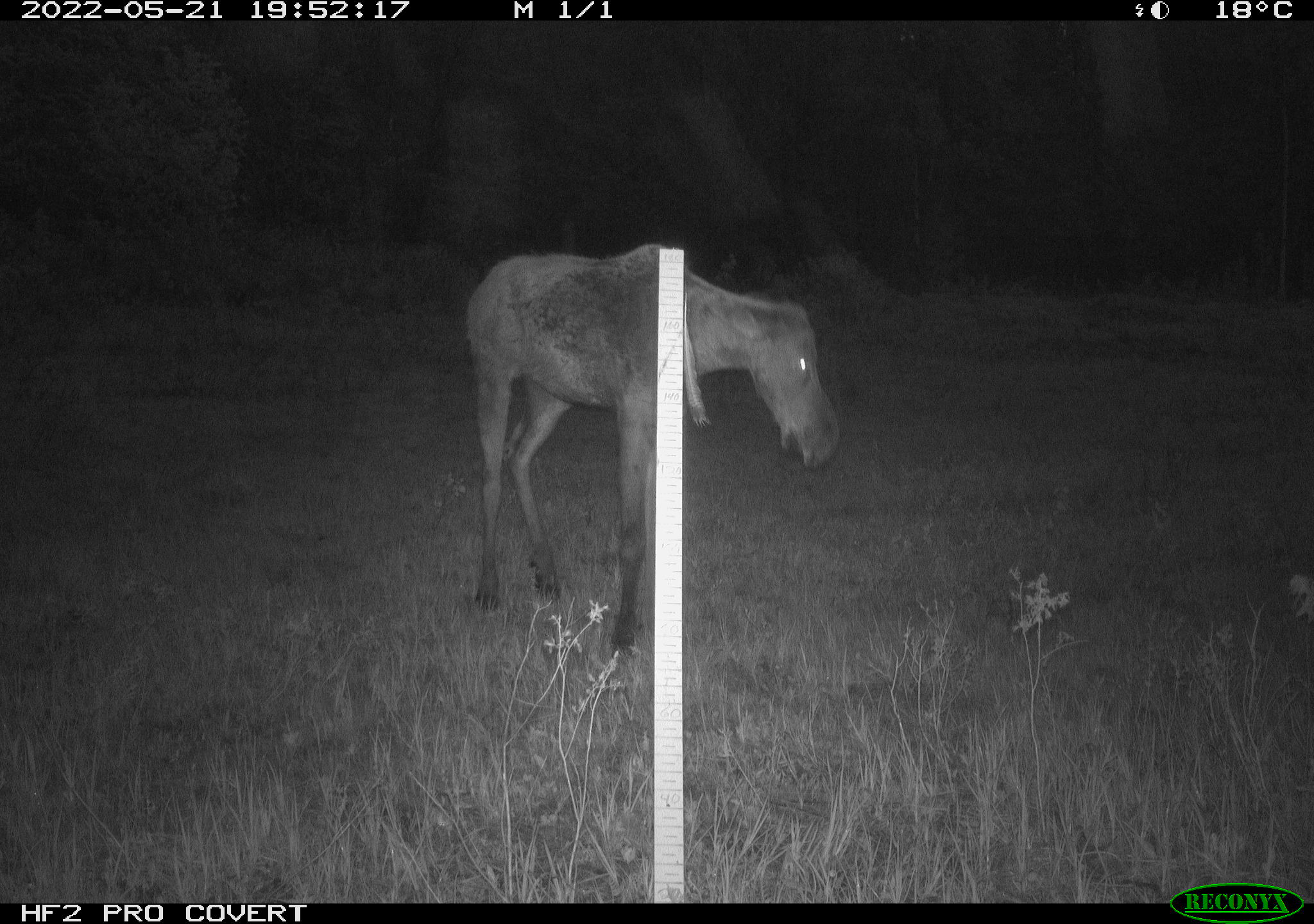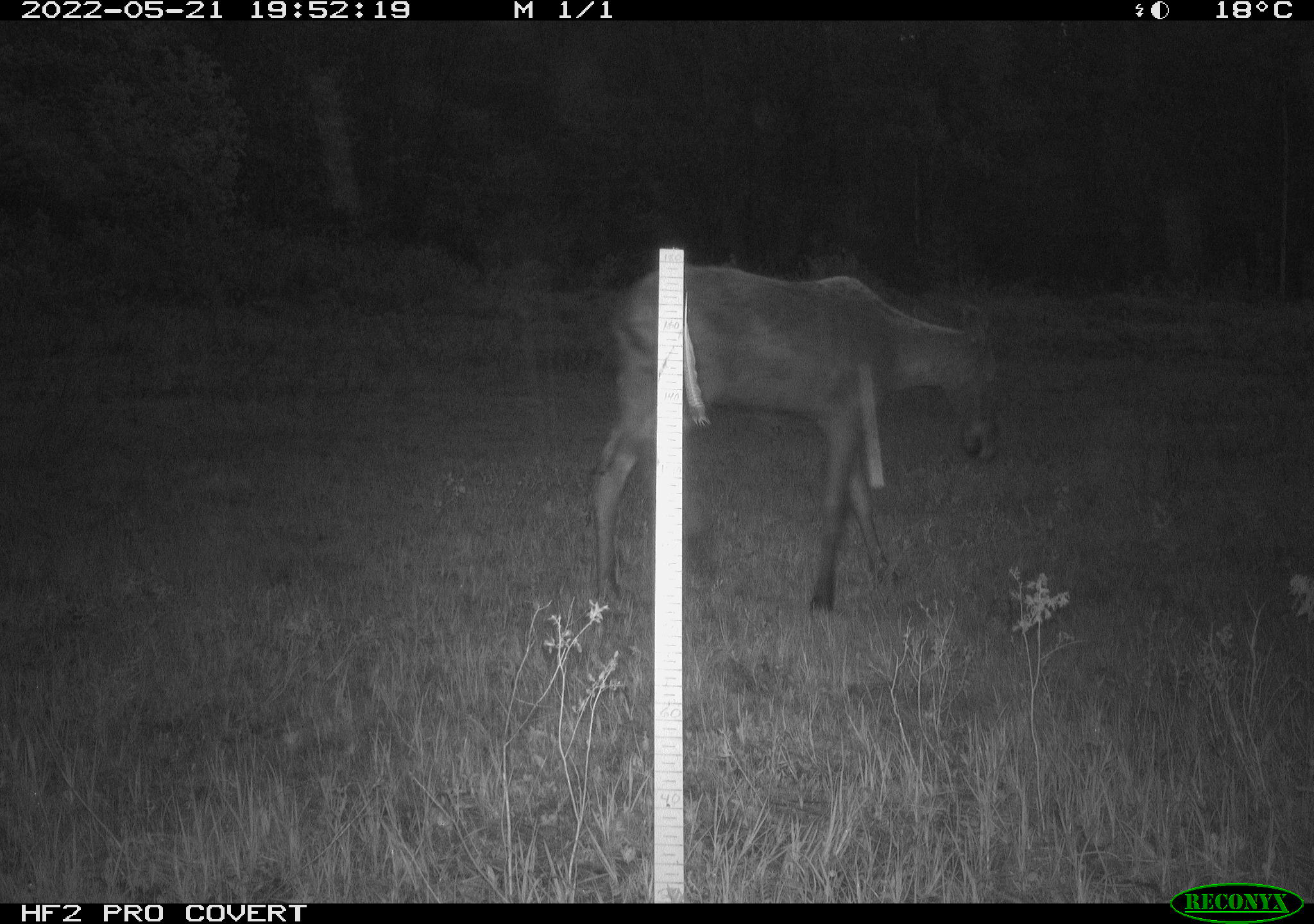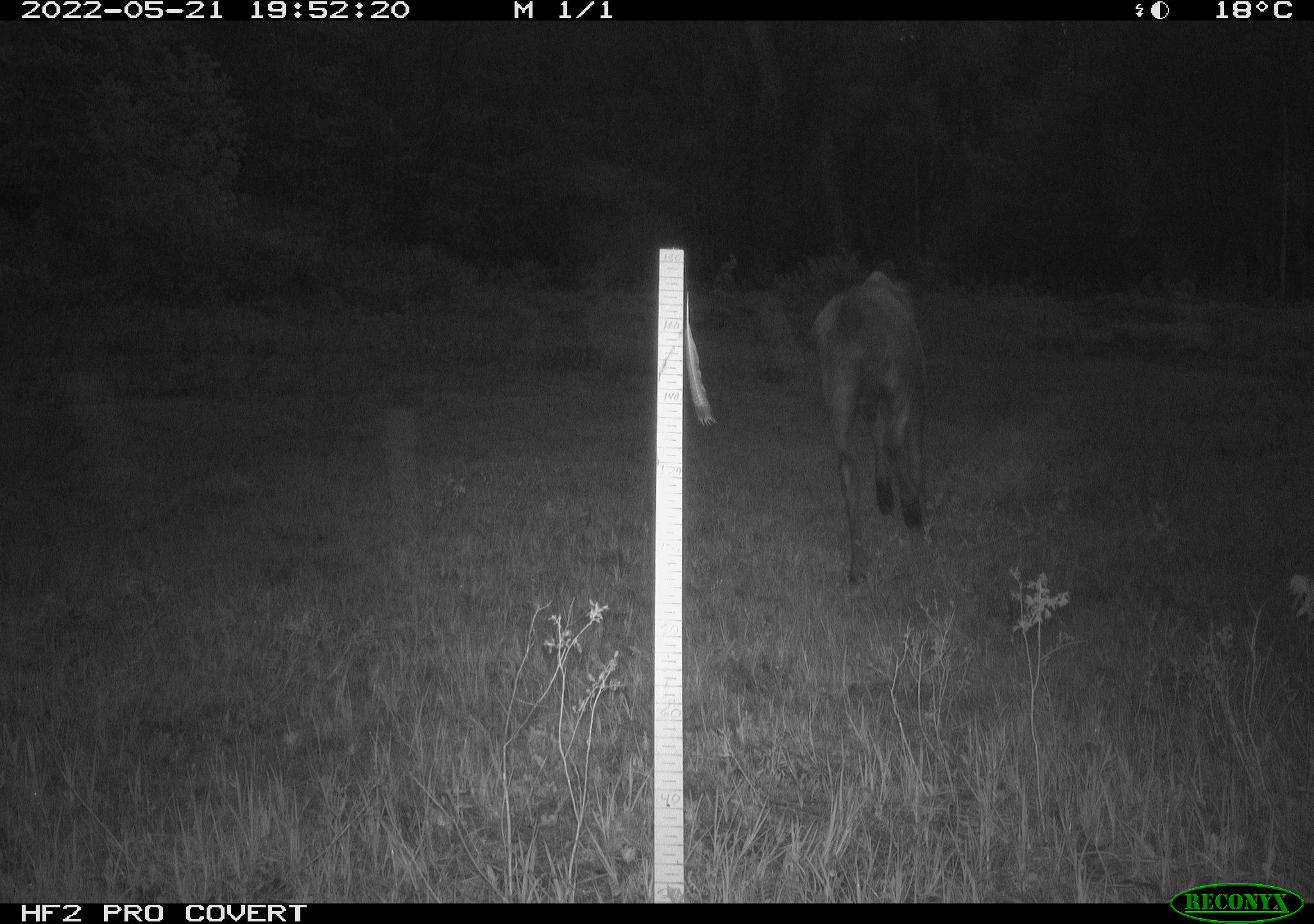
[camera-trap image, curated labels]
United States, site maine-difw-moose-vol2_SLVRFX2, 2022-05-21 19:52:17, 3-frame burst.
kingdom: Animalia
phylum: Chordata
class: Mammalia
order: Artiodactyla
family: Cervidae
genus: Alces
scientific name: Alces alces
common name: moose